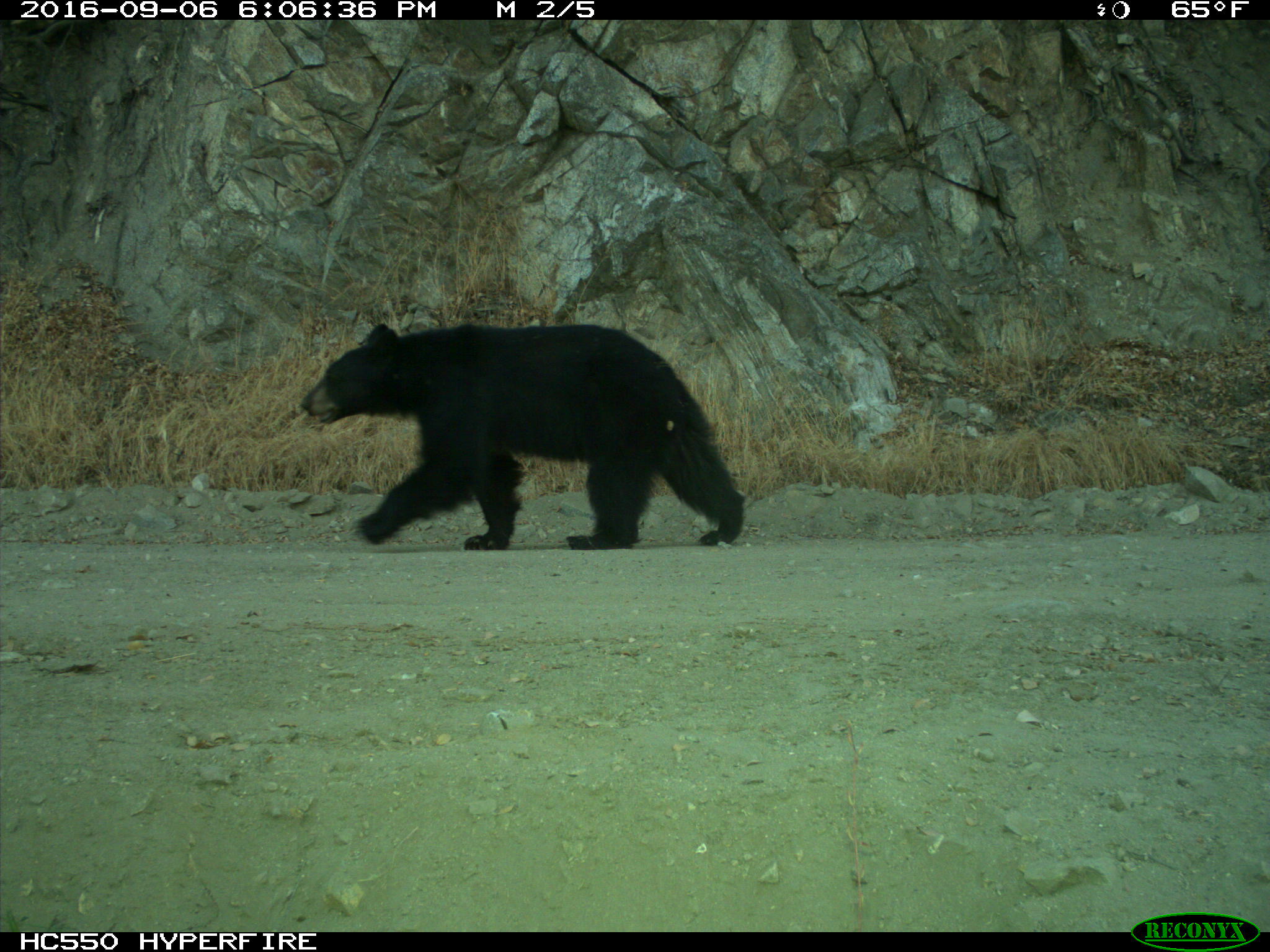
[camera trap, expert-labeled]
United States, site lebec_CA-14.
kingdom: Animalia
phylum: Chordata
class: Mammalia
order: Carnivora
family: Ursidae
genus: Ursus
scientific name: Ursus americanus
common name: american black bear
Ursus americanus (american black bear).